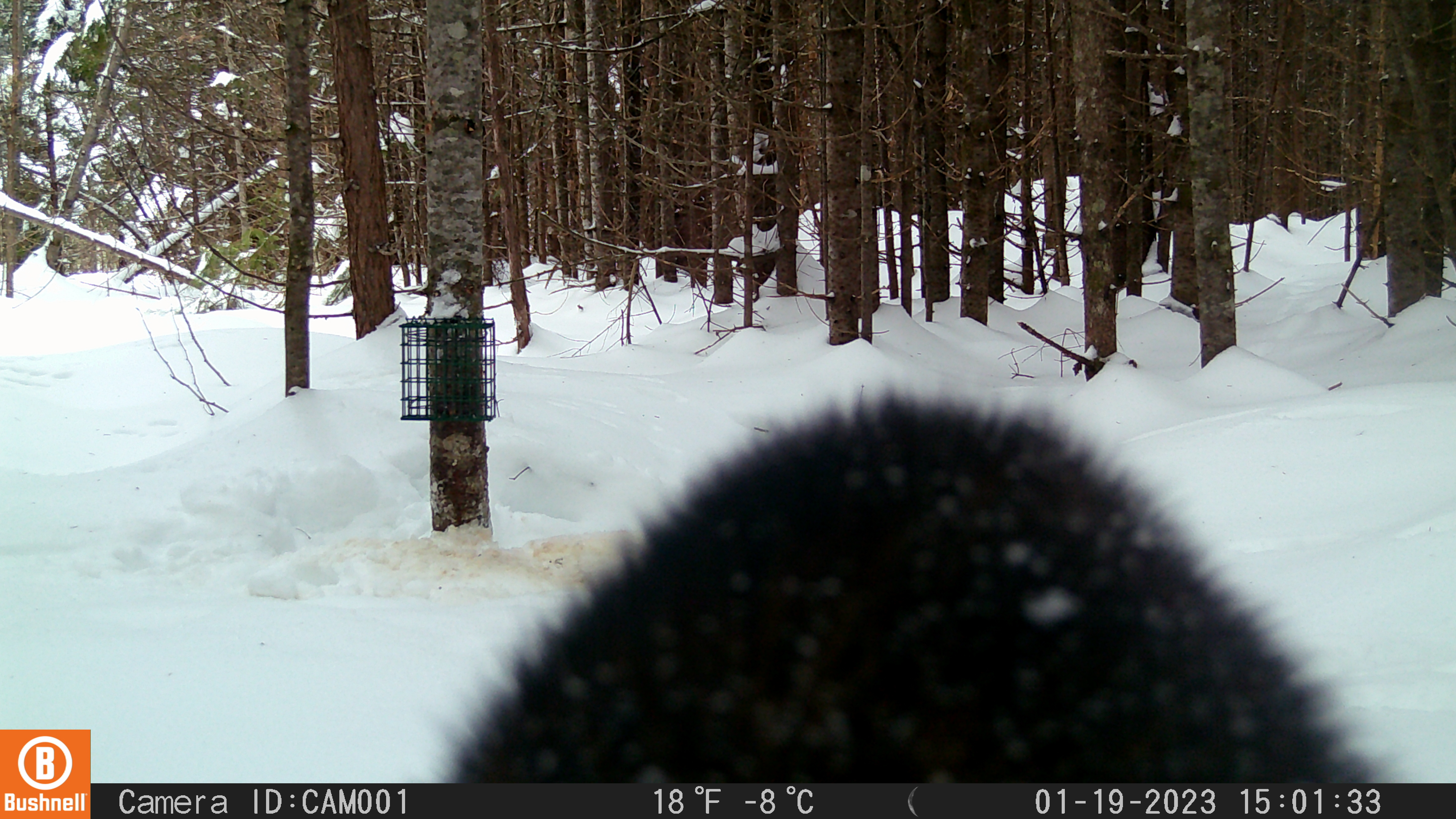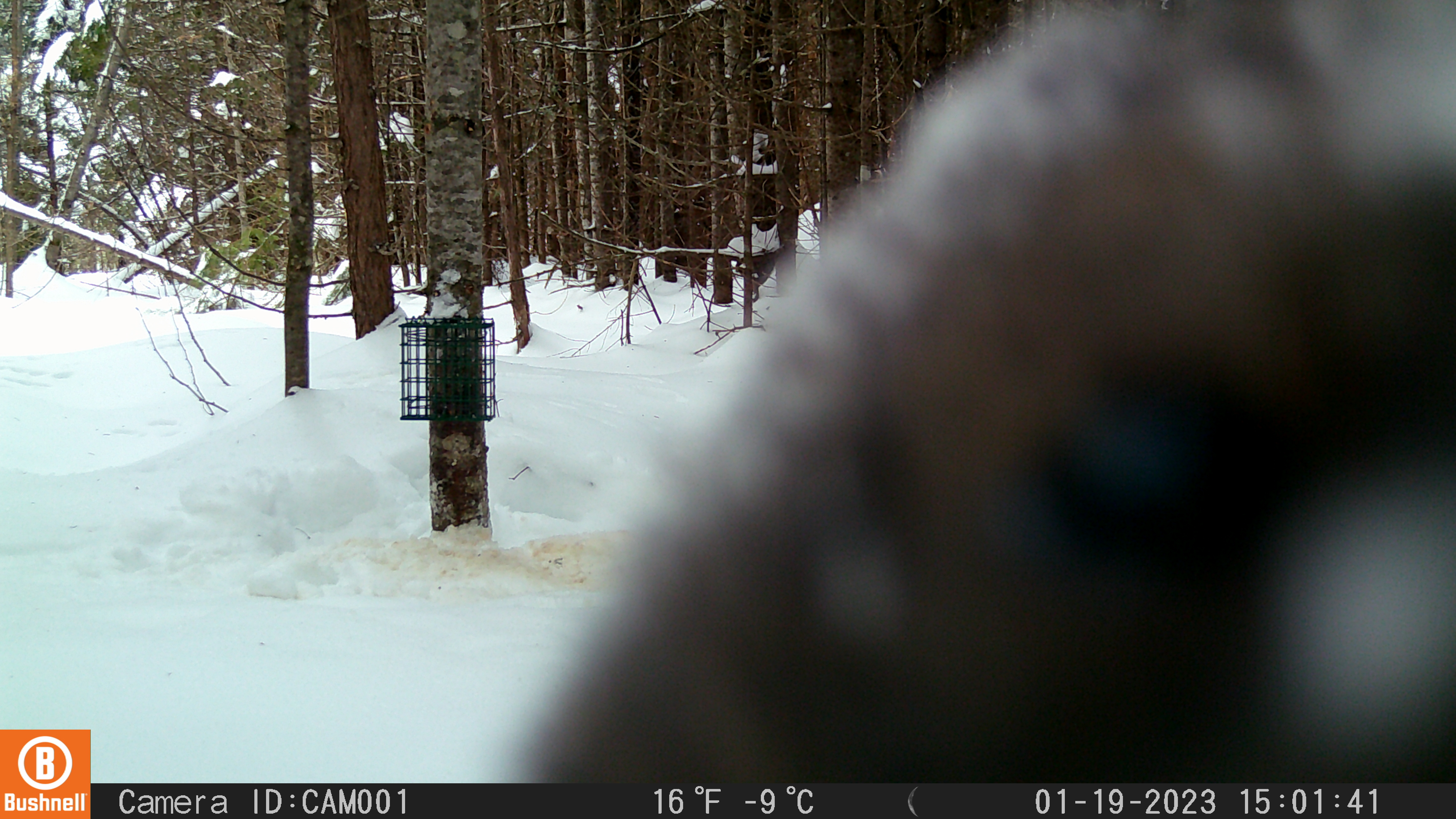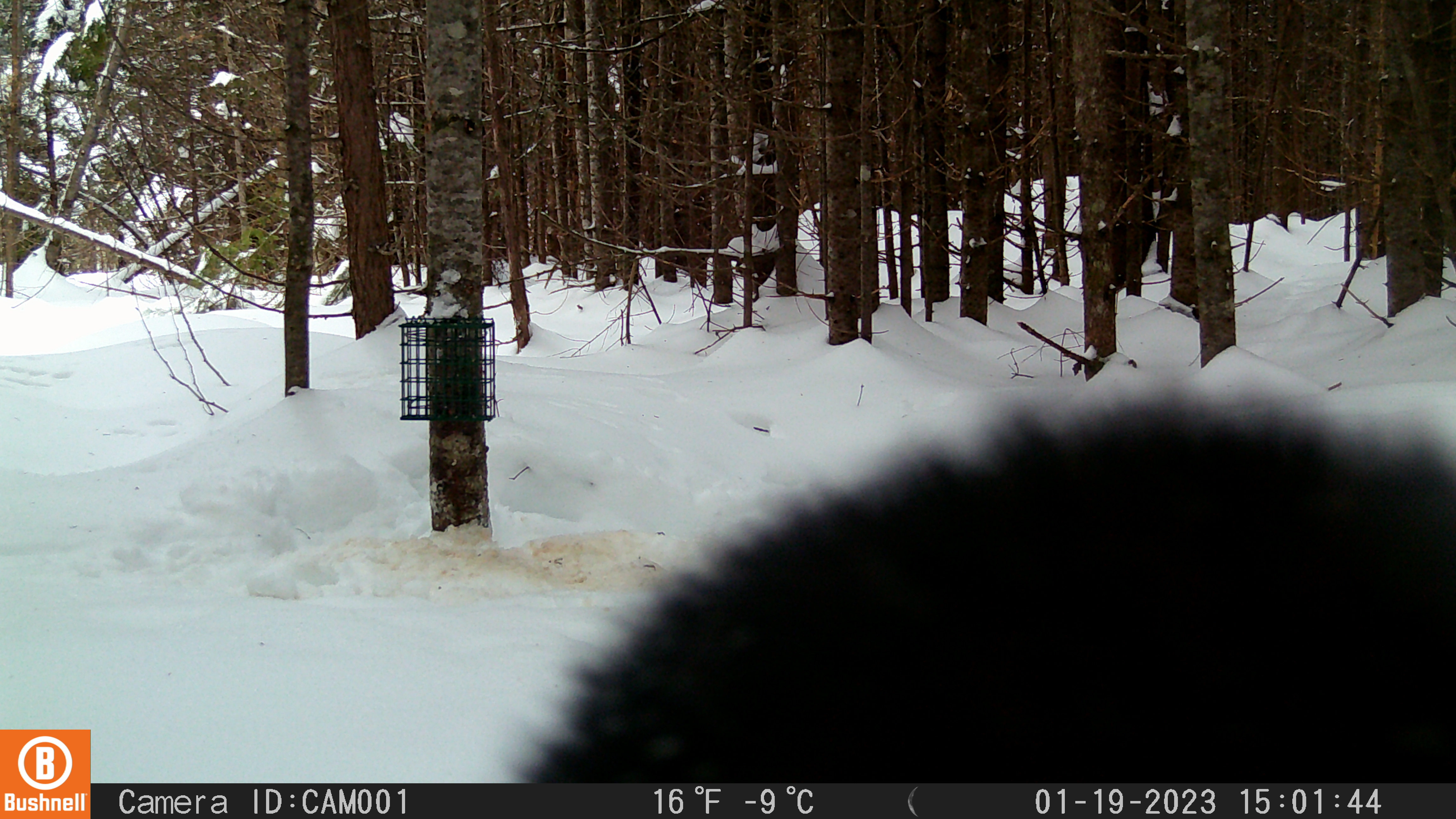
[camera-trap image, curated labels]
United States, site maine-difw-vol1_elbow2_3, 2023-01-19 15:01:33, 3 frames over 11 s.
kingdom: Animalia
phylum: Chordata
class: Mammalia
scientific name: Mammalia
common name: mammal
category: mammal sp.